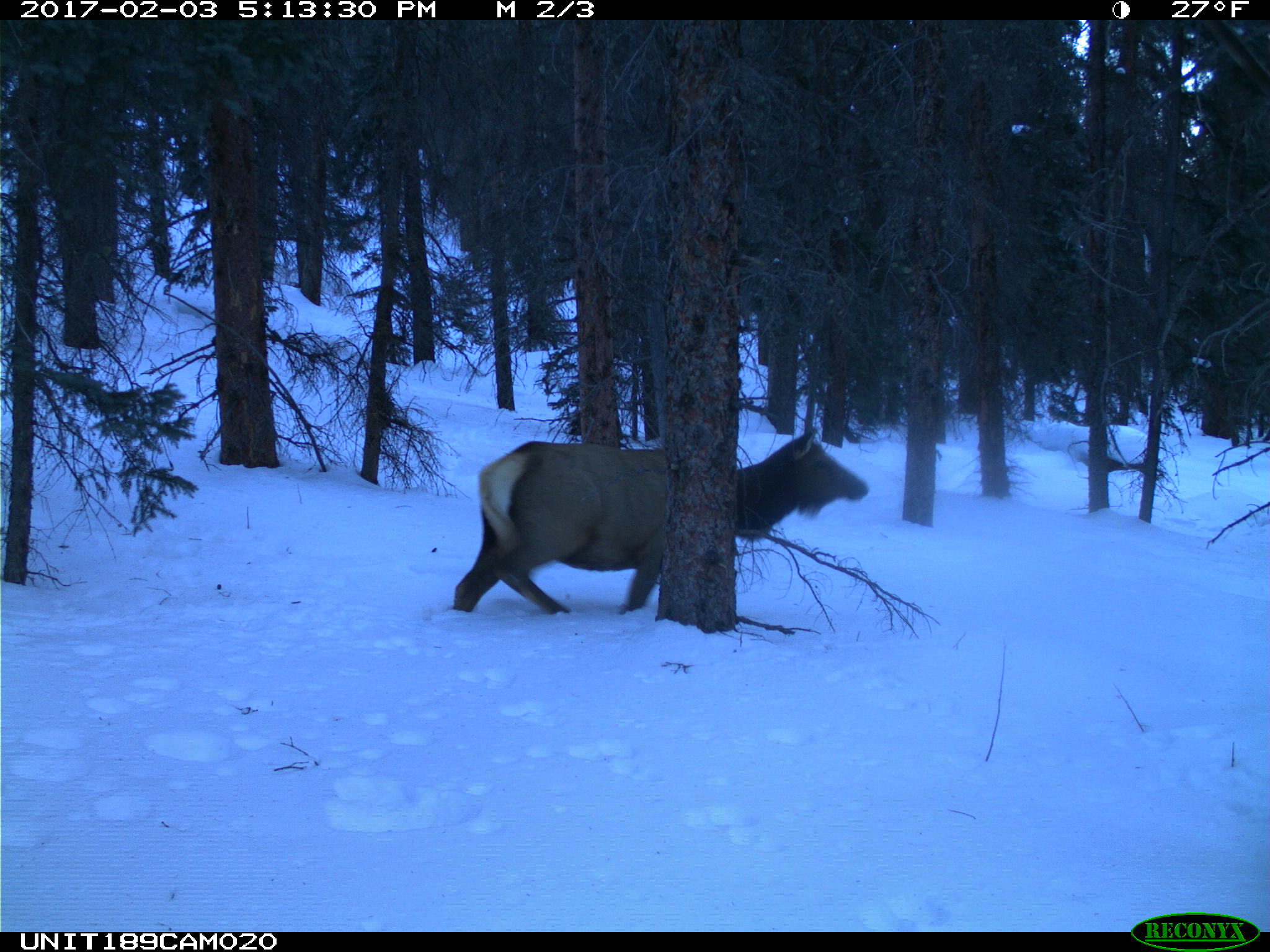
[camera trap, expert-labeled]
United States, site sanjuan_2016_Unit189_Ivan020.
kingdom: Animalia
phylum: Chordata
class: Mammalia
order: Artiodactyla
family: Cervidae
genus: Cervus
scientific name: Cervus elaphus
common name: red deer